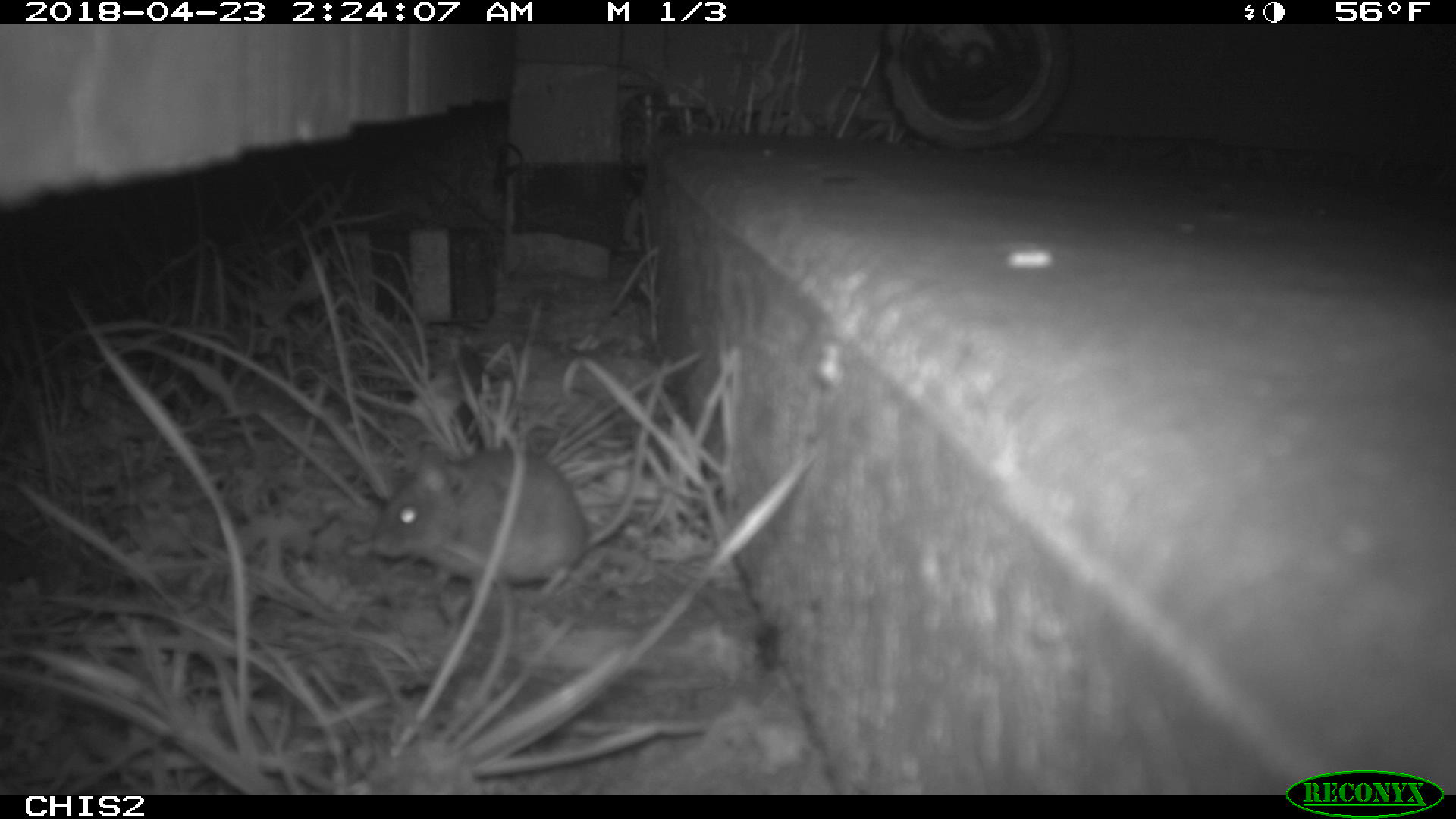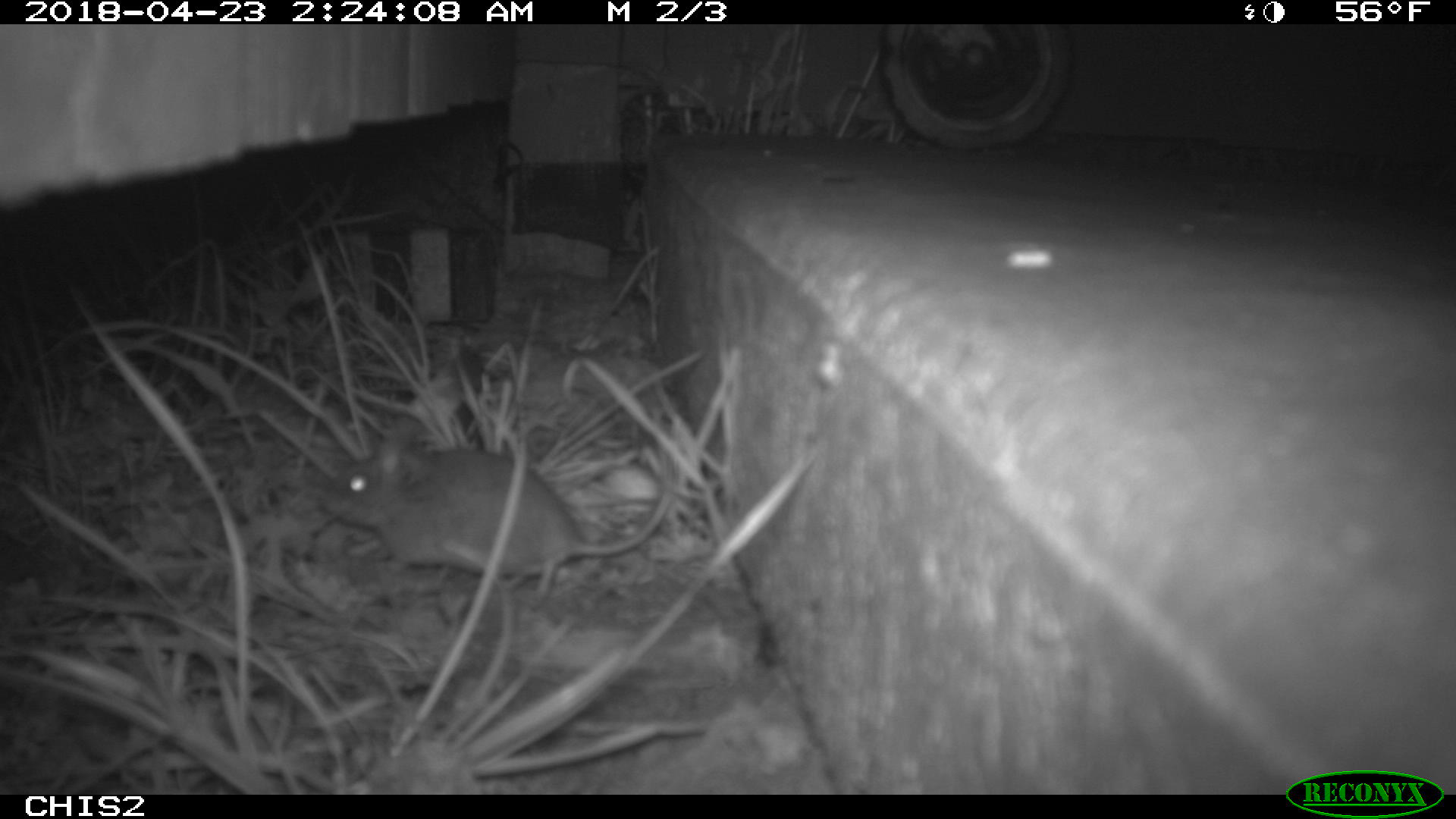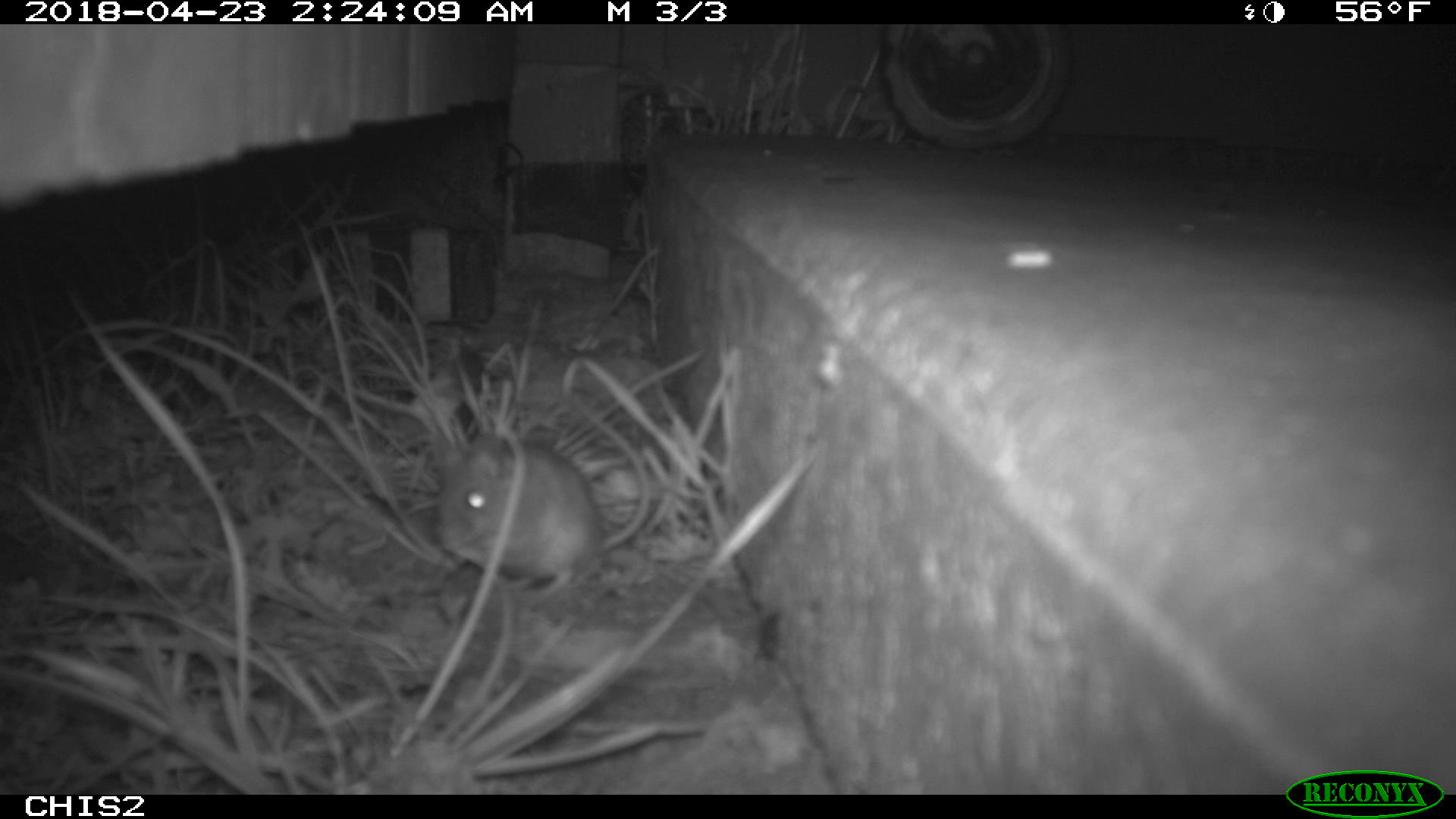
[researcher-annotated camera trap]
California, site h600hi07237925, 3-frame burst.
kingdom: Animalia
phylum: Chordata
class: Mammalia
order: Rodentia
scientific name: Rodentia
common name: rodent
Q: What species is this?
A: Rodent (Rodentia).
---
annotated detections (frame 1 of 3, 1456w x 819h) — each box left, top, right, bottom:
rodent: 369, 359, 668, 605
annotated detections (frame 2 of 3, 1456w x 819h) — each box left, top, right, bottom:
rodent: 313, 415, 673, 606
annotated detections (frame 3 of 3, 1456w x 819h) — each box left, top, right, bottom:
rodent: 436, 397, 651, 606